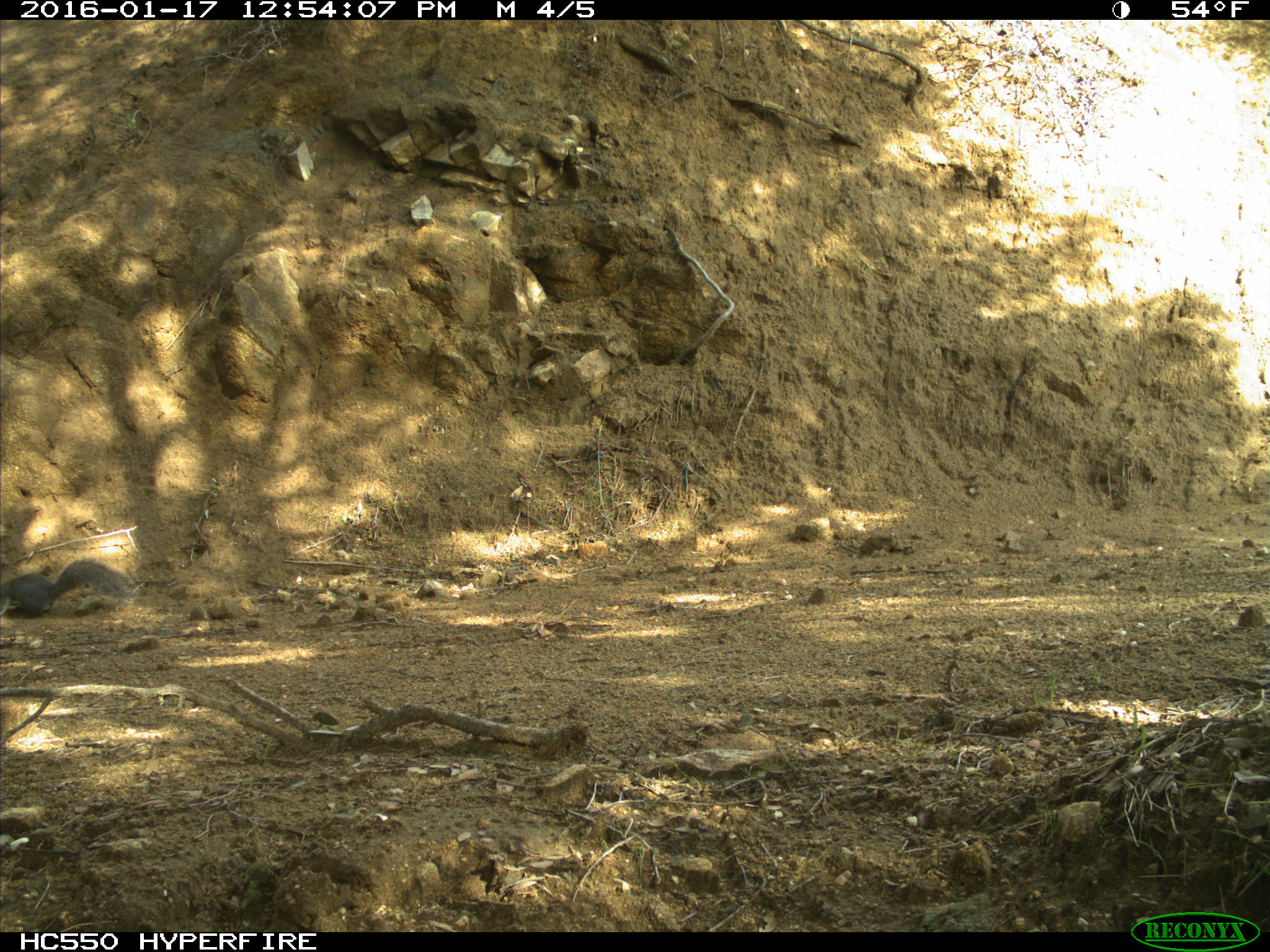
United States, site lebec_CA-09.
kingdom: Animalia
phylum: Chordata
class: Mammalia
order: Rodentia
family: Sciuridae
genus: Sciurus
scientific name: Sciurus carolinensis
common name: eastern gray squirrel